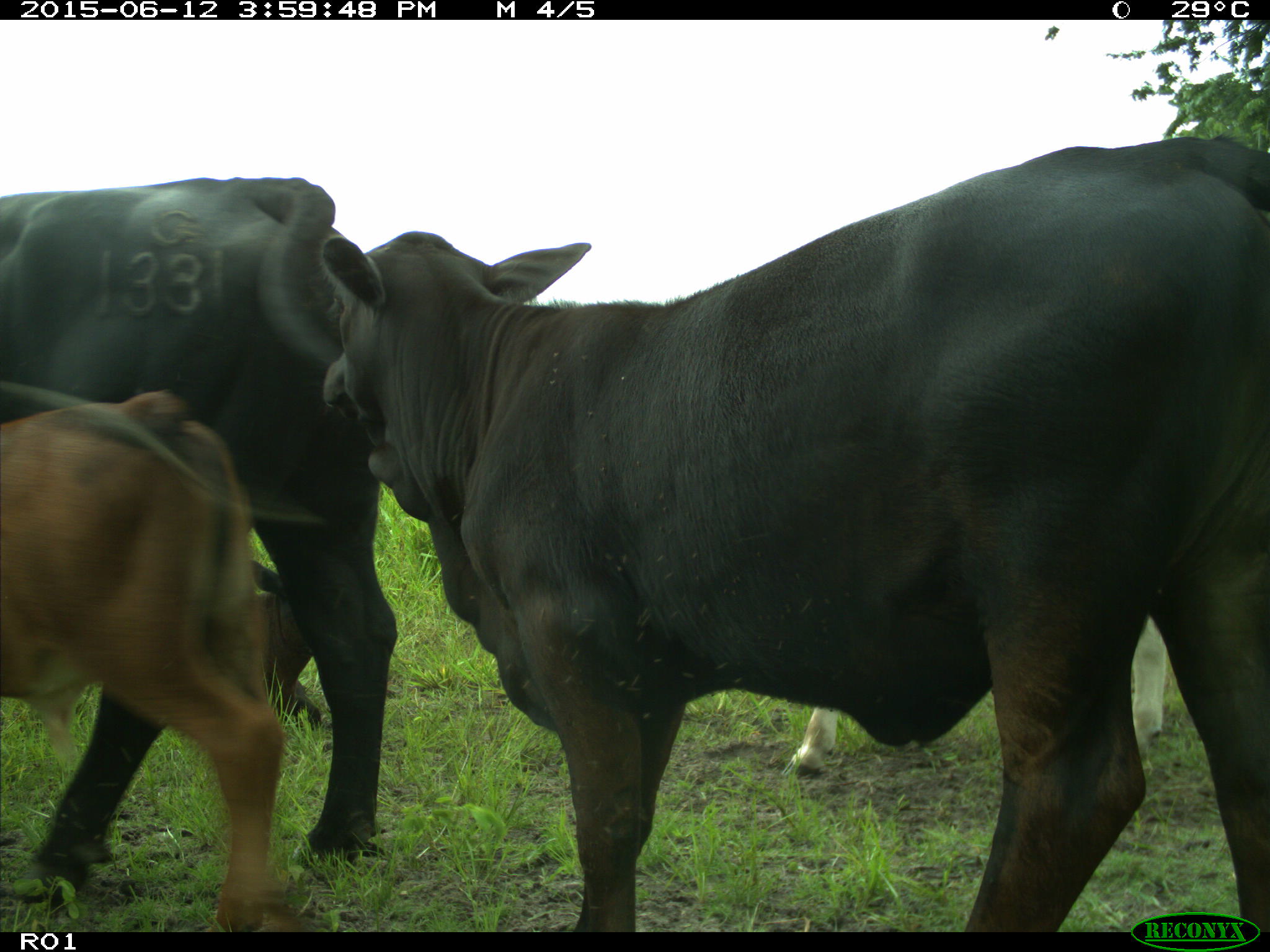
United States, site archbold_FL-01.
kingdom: Animalia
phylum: Chordata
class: Mammalia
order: Artiodactyla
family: Bovidae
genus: Bos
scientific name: Bos taurus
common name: domestic cow